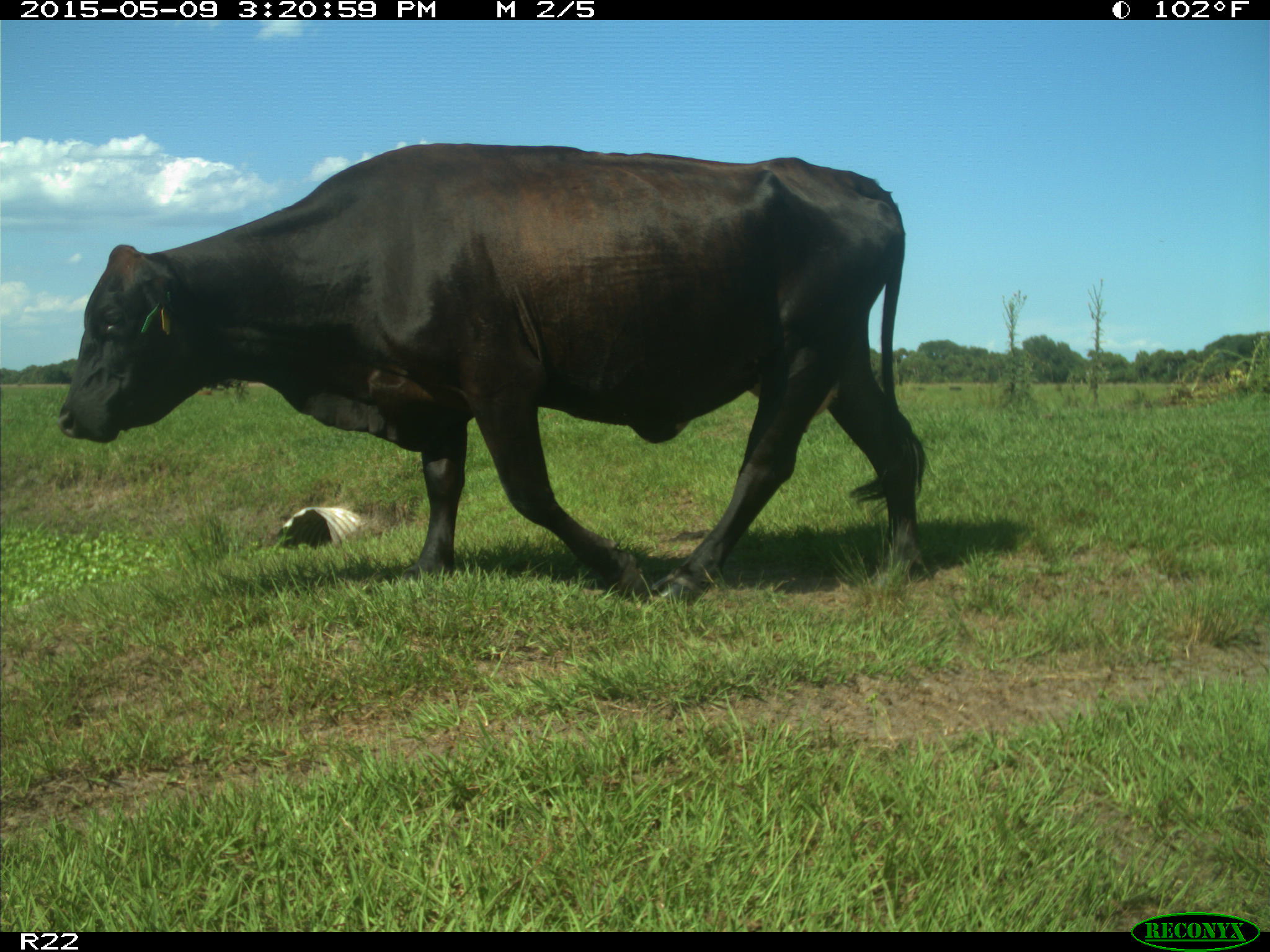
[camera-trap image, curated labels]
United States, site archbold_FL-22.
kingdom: Animalia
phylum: Chordata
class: Mammalia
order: Artiodactyla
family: Bovidae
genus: Bos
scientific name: Bos taurus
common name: domestic cow